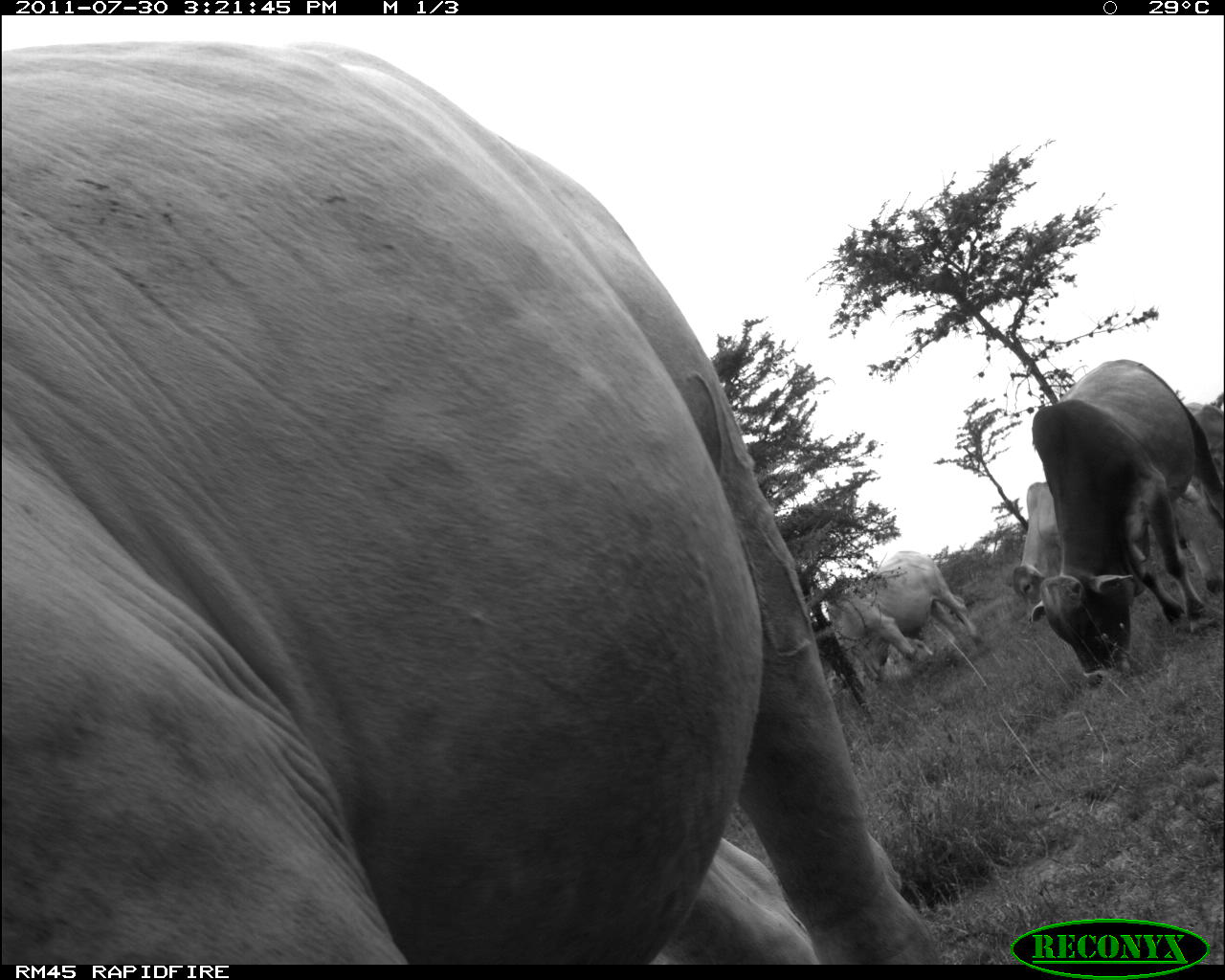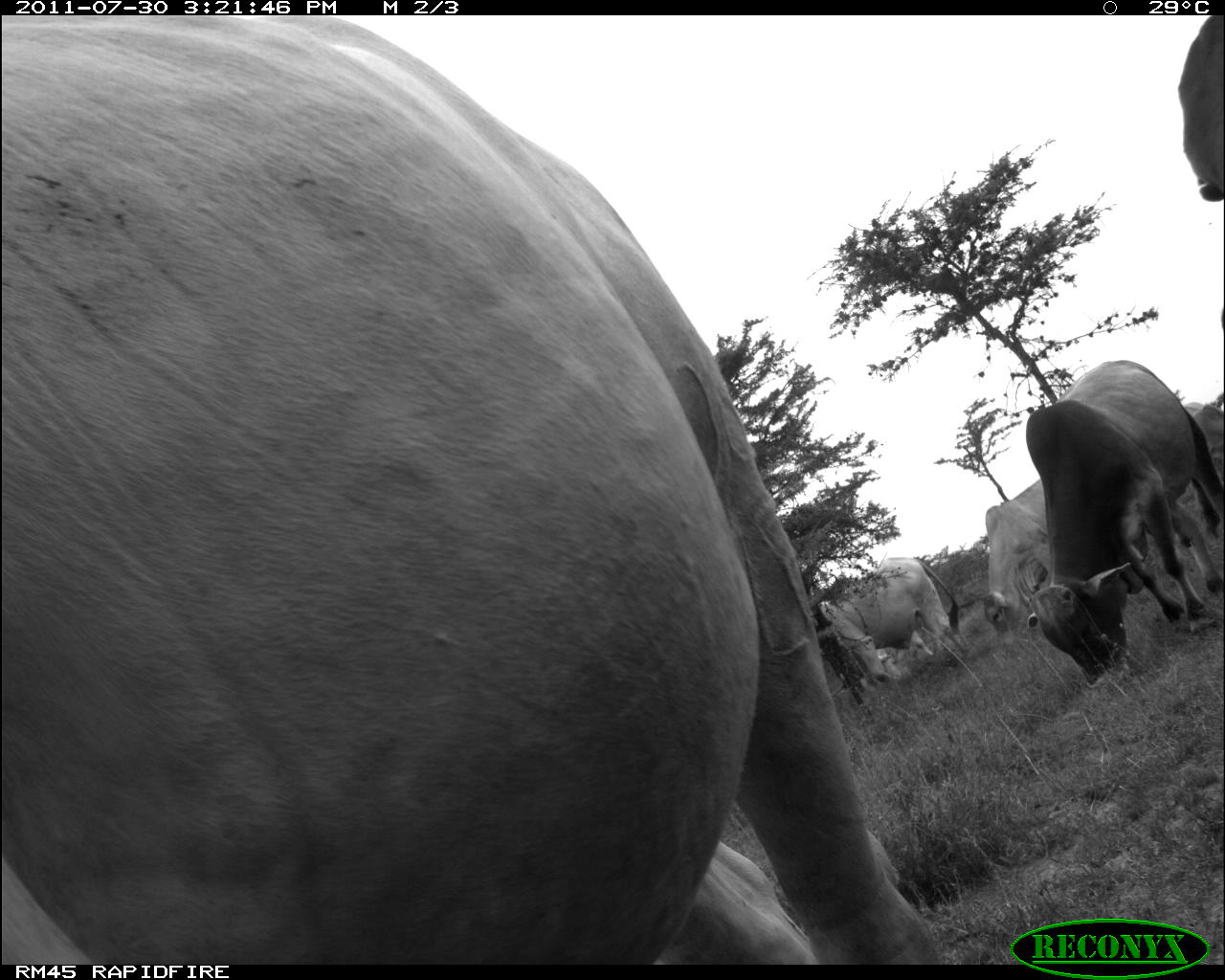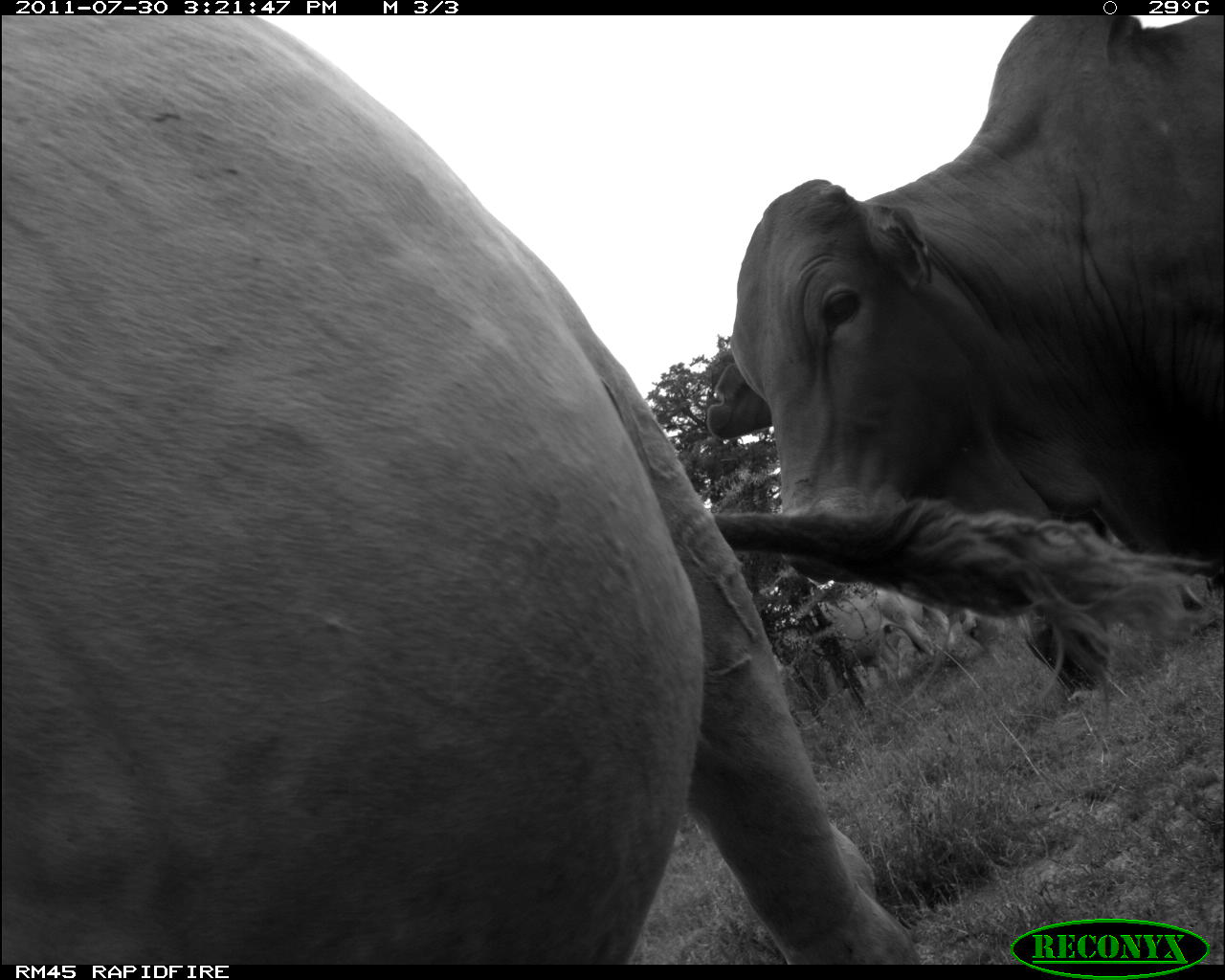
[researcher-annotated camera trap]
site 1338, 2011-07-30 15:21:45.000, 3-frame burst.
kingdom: Animalia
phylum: Chordata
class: Mammalia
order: Artiodactyla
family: Bovidae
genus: Bos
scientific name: Bos taurus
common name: domestic cattle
Bos taurus (domestic cattle), count 5.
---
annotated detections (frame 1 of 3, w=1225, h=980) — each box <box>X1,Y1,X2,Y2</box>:
bos taurus: <box>0,43,933,965</box>; <box>1030,359,1225,687</box>; <box>1012,482,1220,613</box>; <box>828,553,989,697</box>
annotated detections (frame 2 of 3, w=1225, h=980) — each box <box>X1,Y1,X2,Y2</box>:
bos taurus: <box>1,15,933,965</box>; <box>1025,360,1225,689</box>; <box>821,558,959,681</box>; <box>982,477,1051,644</box>; <box>1178,15,1225,202</box>; <box>1183,392,1224,514</box>